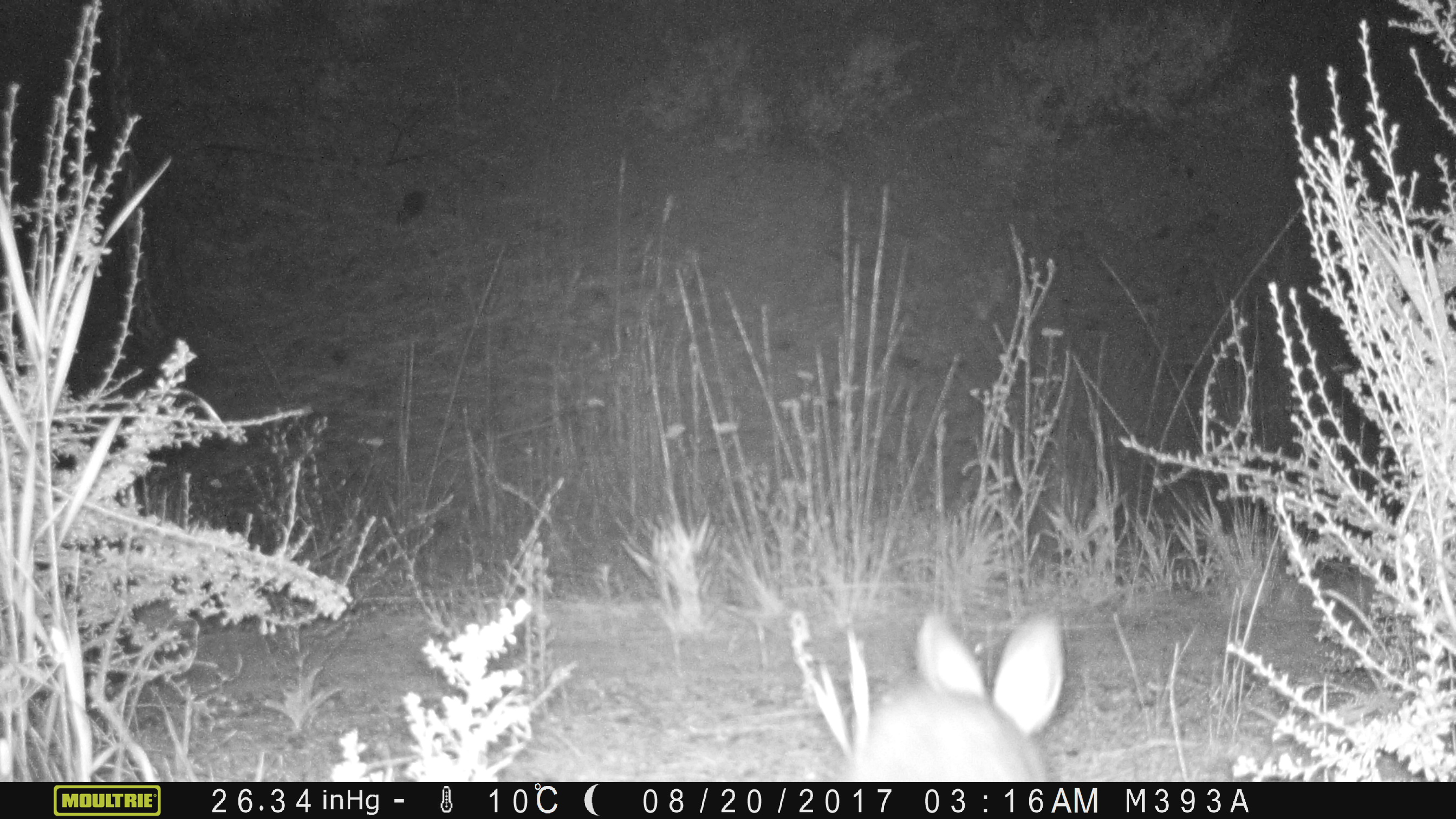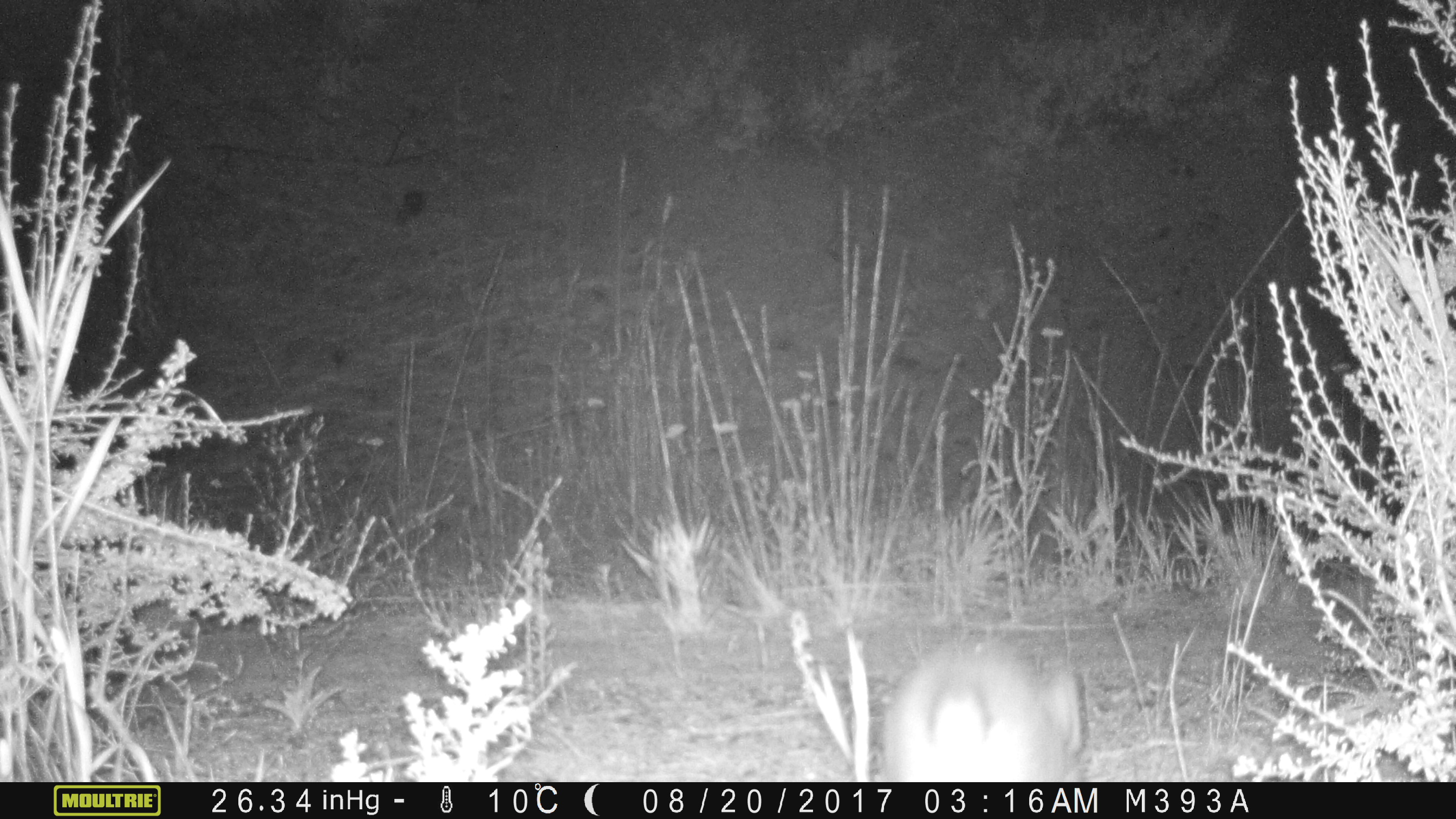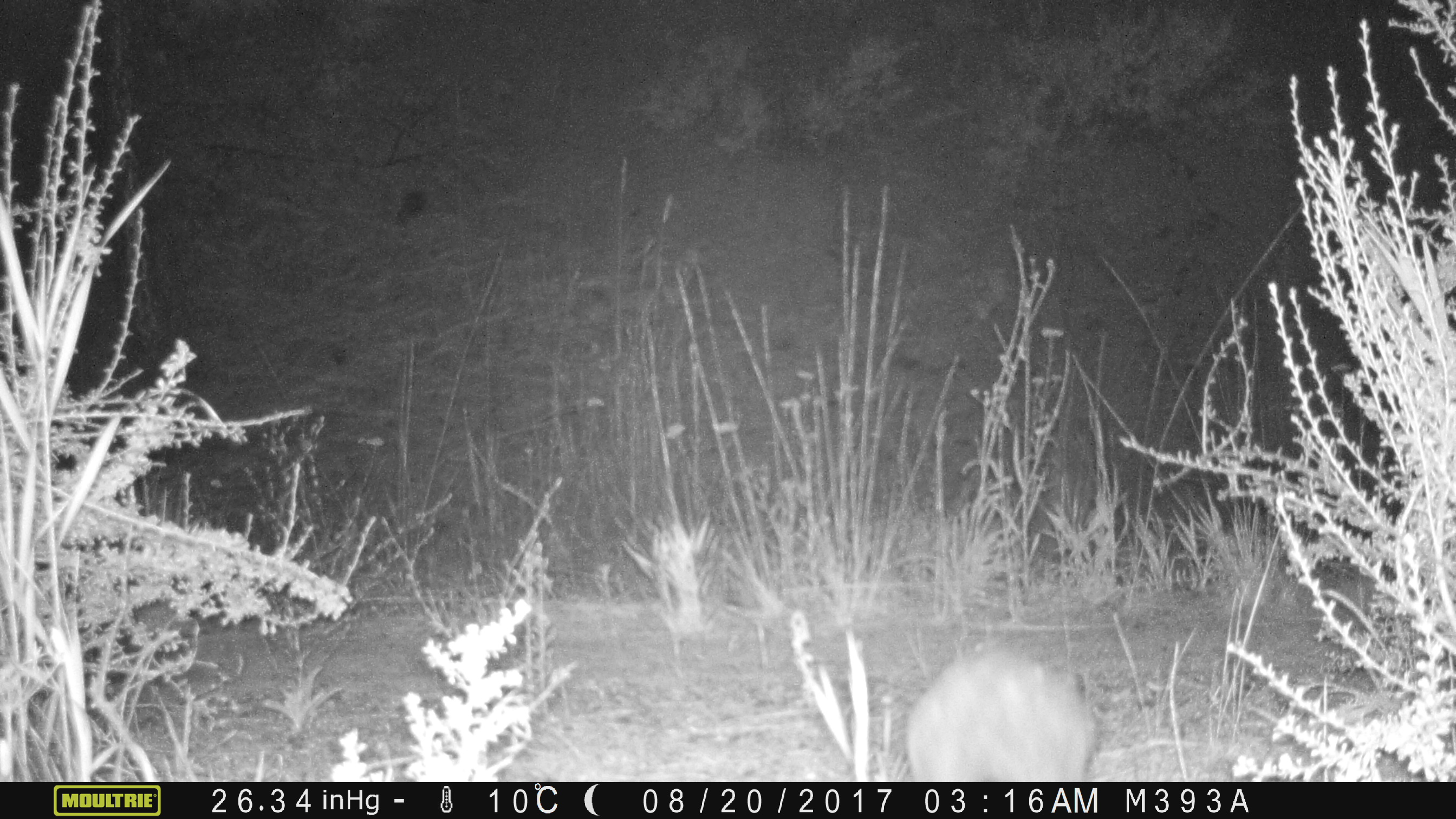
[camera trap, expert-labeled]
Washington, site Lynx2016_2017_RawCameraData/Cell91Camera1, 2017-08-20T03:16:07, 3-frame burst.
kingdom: Animalia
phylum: Chordata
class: Mammalia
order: Lagomorpha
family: Leporidae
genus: Lepus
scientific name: Lepus americanus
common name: snowshoe hare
Lepus americanus (snowshoe hare). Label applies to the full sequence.